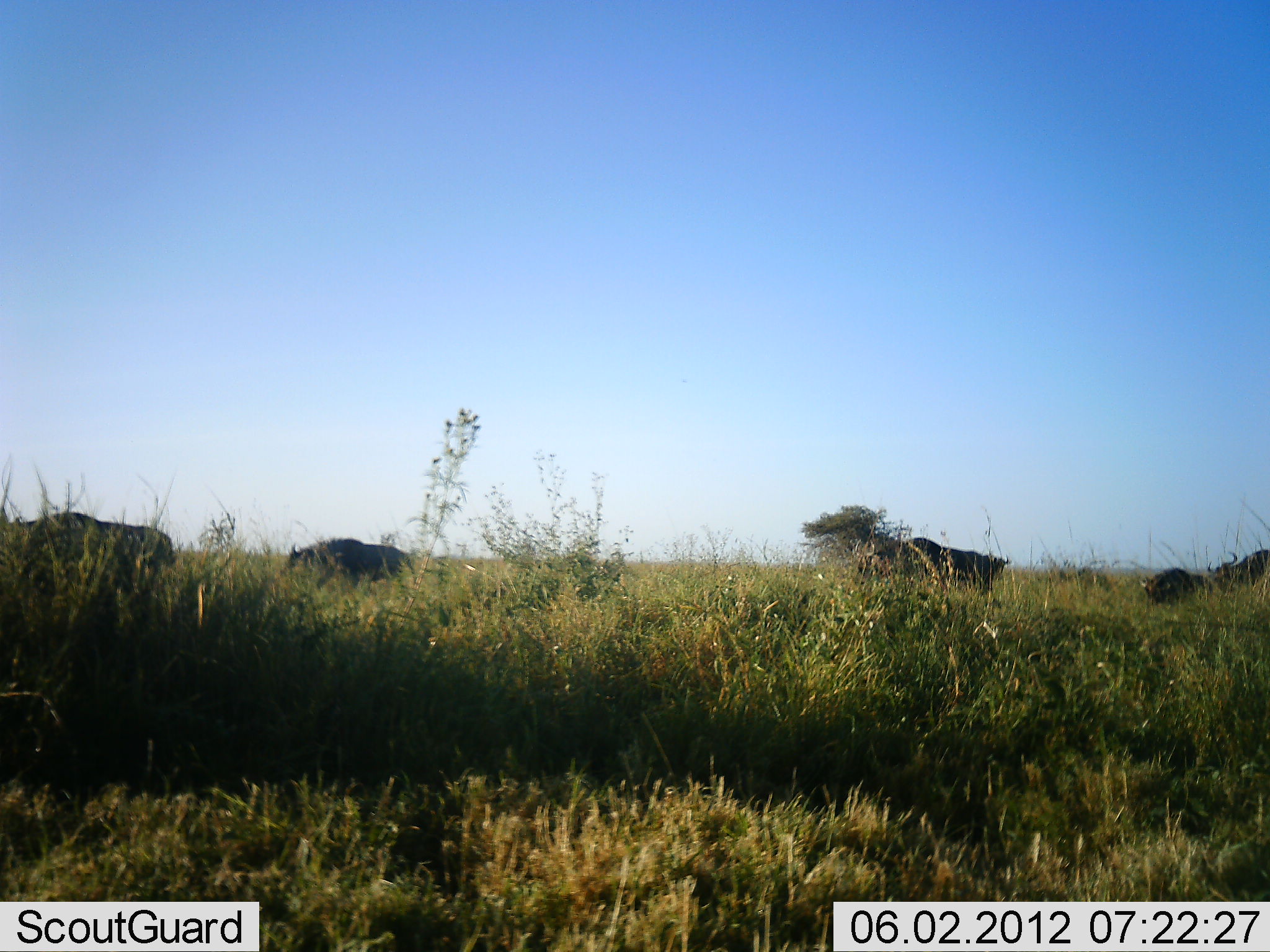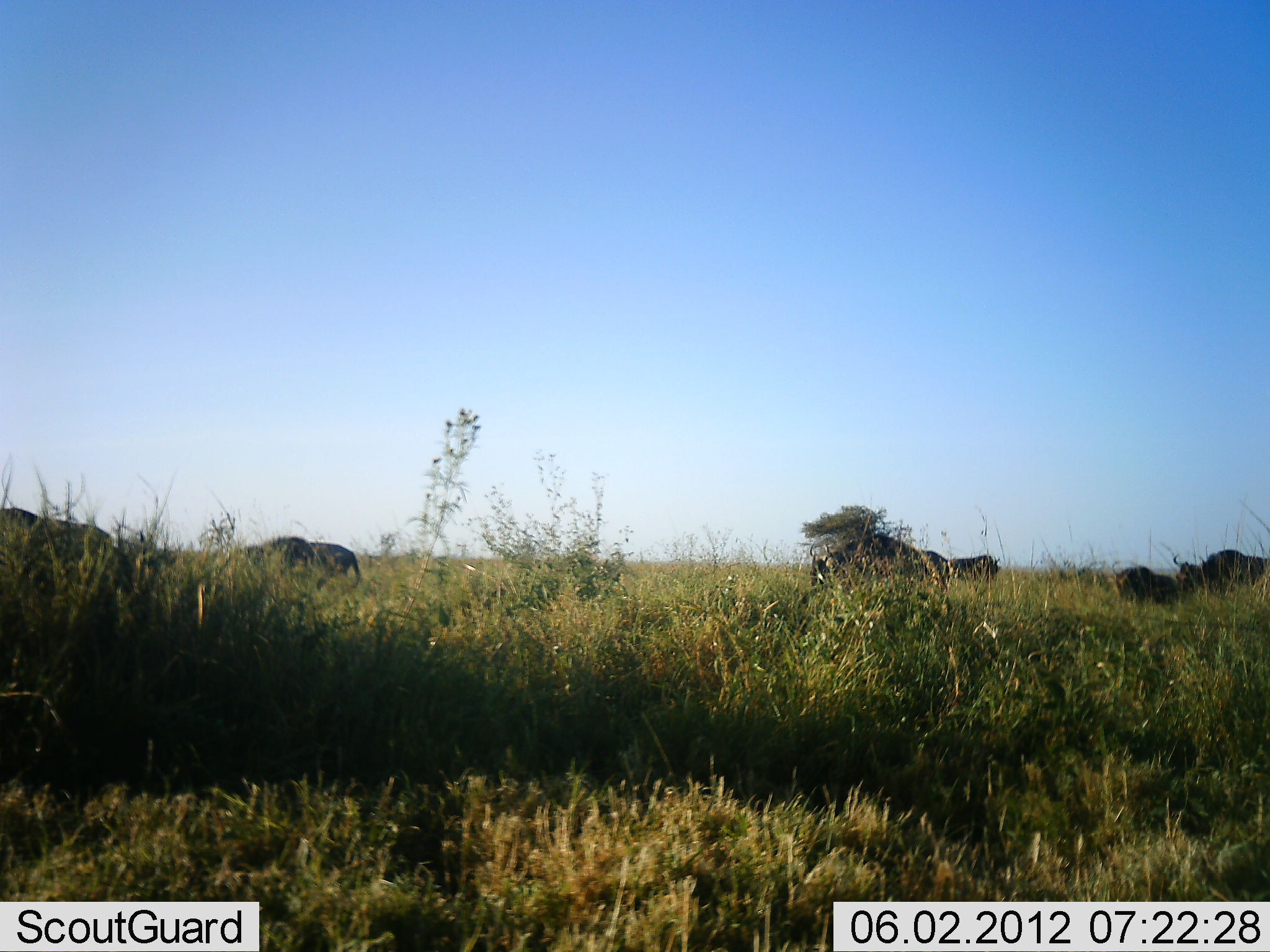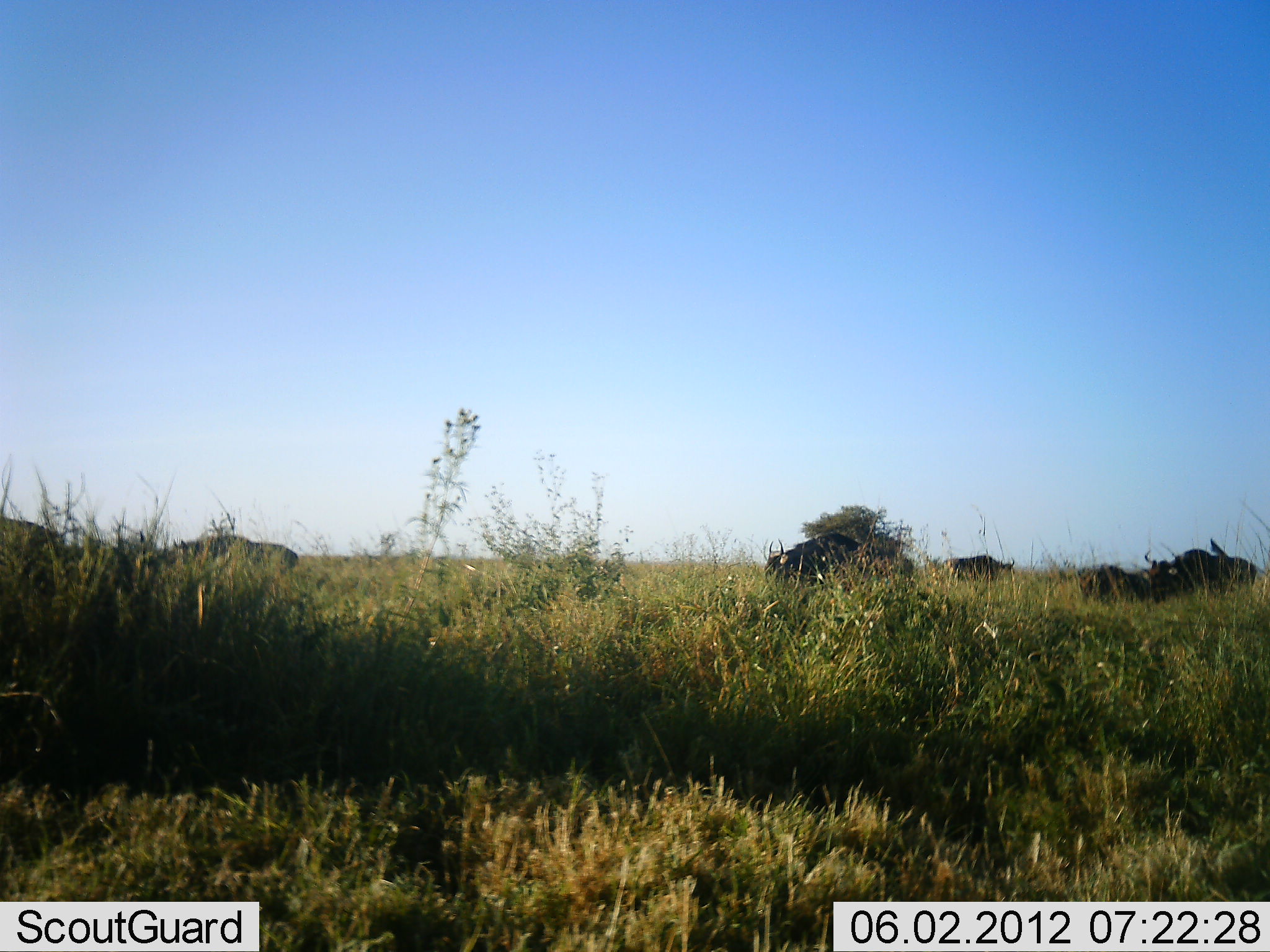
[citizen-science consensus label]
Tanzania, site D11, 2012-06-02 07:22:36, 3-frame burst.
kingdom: Animalia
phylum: Chordata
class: Mammalia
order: Artiodactyla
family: Bovidae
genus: Connochaetes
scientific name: Connochaetes taurinus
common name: blue wildebeest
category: wildebeest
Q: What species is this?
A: Wildebeest (blue wildebeest) (Connochaetes taurinus).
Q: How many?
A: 6.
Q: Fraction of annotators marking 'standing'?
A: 9%.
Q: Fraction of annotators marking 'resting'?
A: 0%.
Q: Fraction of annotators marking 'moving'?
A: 91%.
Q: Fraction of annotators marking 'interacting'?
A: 0%.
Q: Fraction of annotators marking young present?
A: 9%.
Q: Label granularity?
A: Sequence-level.